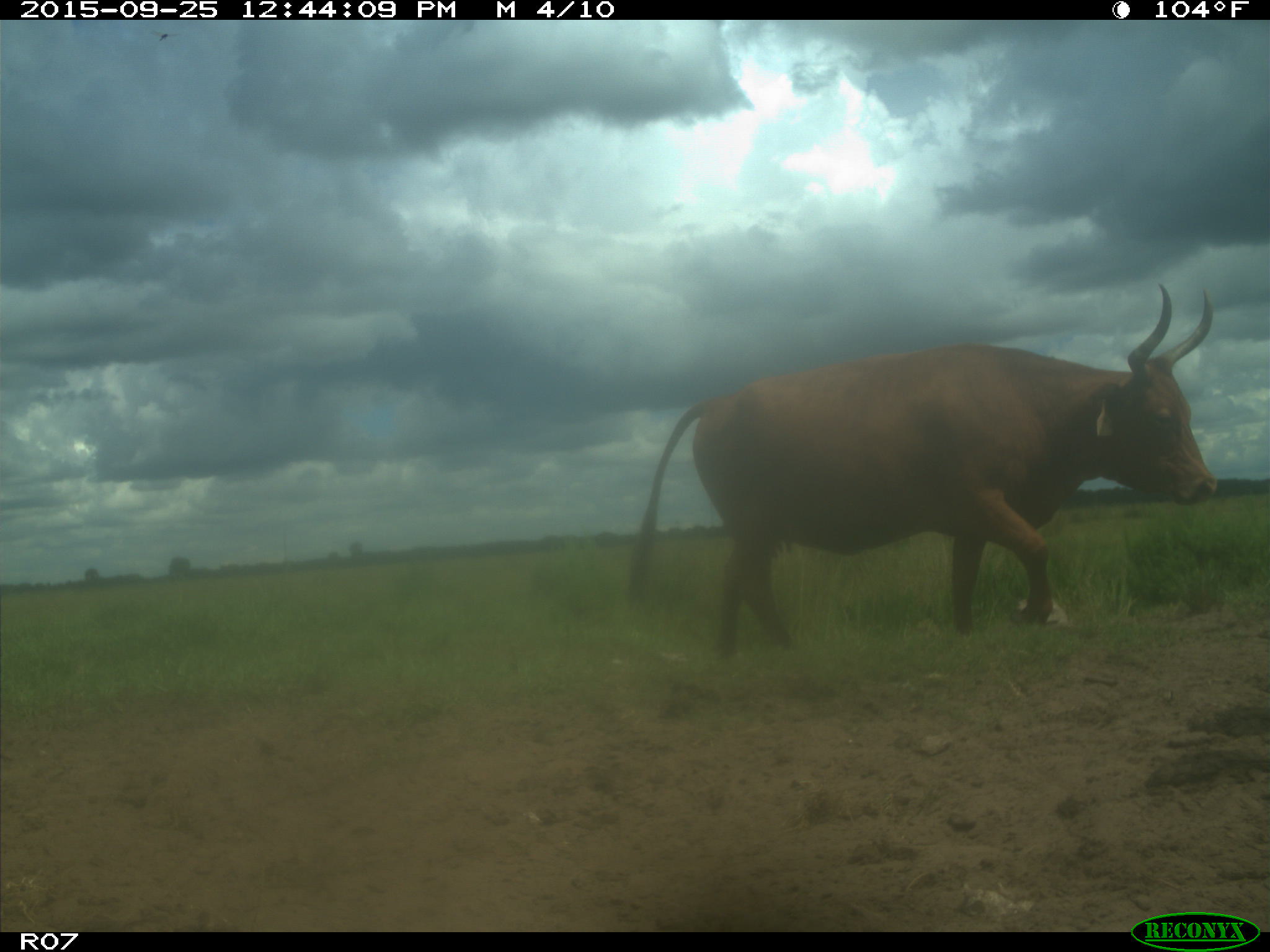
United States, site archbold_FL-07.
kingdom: Animalia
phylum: Chordata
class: Mammalia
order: Artiodactyla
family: Bovidae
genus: Bos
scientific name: Bos taurus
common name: domestic cow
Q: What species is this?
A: Bos taurus (domestic cow).